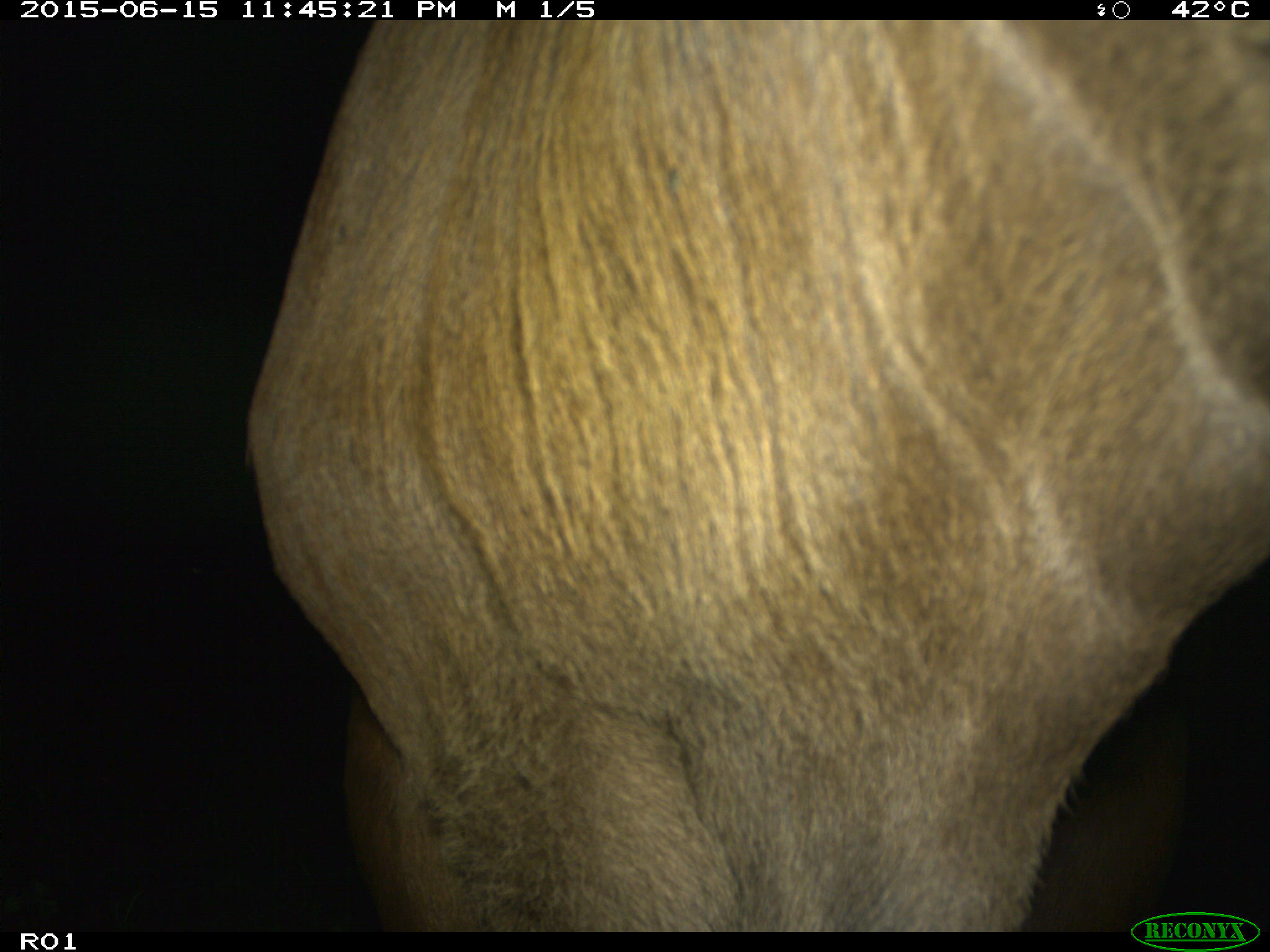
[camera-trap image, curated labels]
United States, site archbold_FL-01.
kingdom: Animalia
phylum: Chordata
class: Mammalia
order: Artiodactyla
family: Bovidae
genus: Bos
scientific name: Bos taurus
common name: domestic cow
Bos taurus (domestic cow).